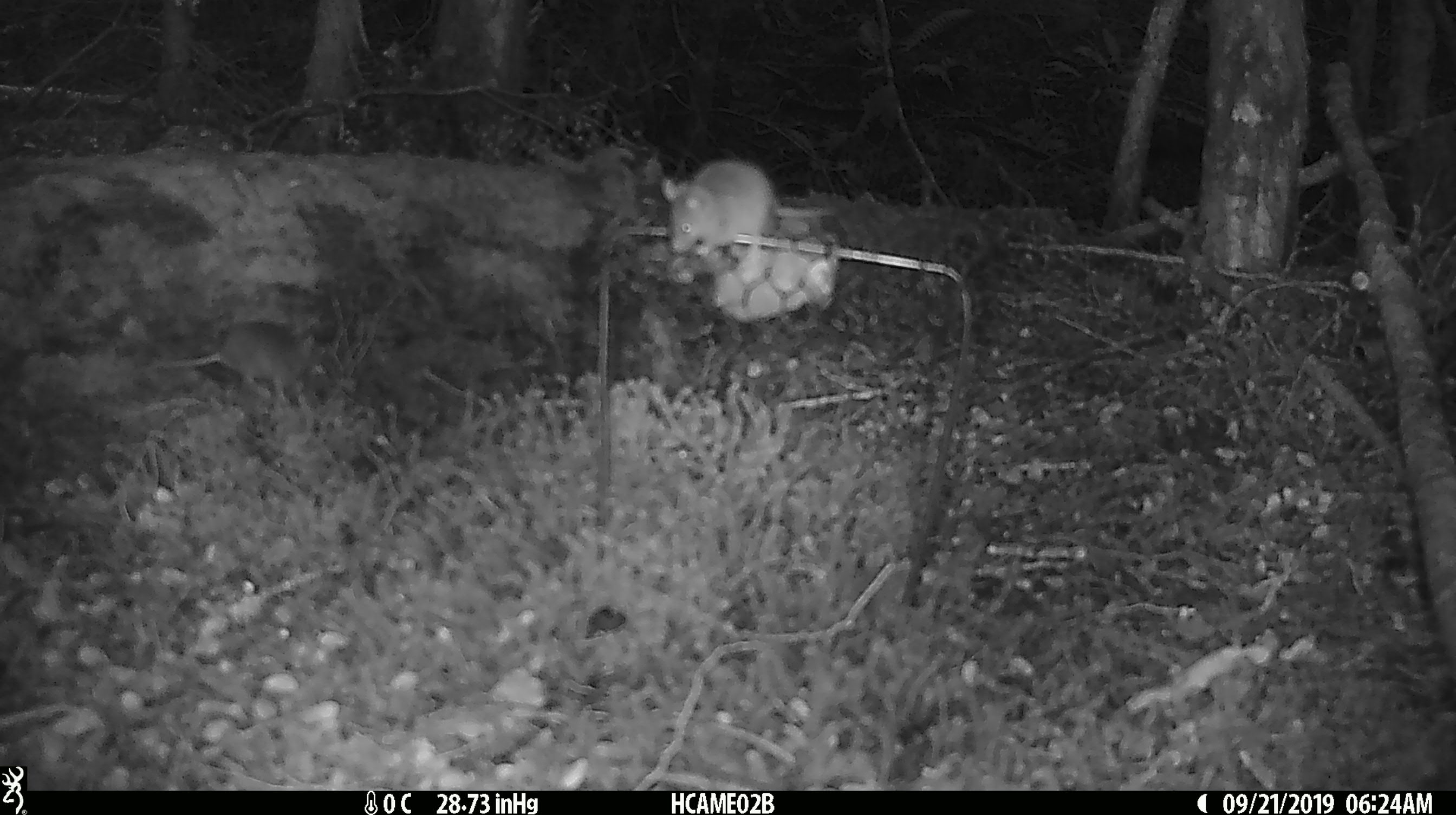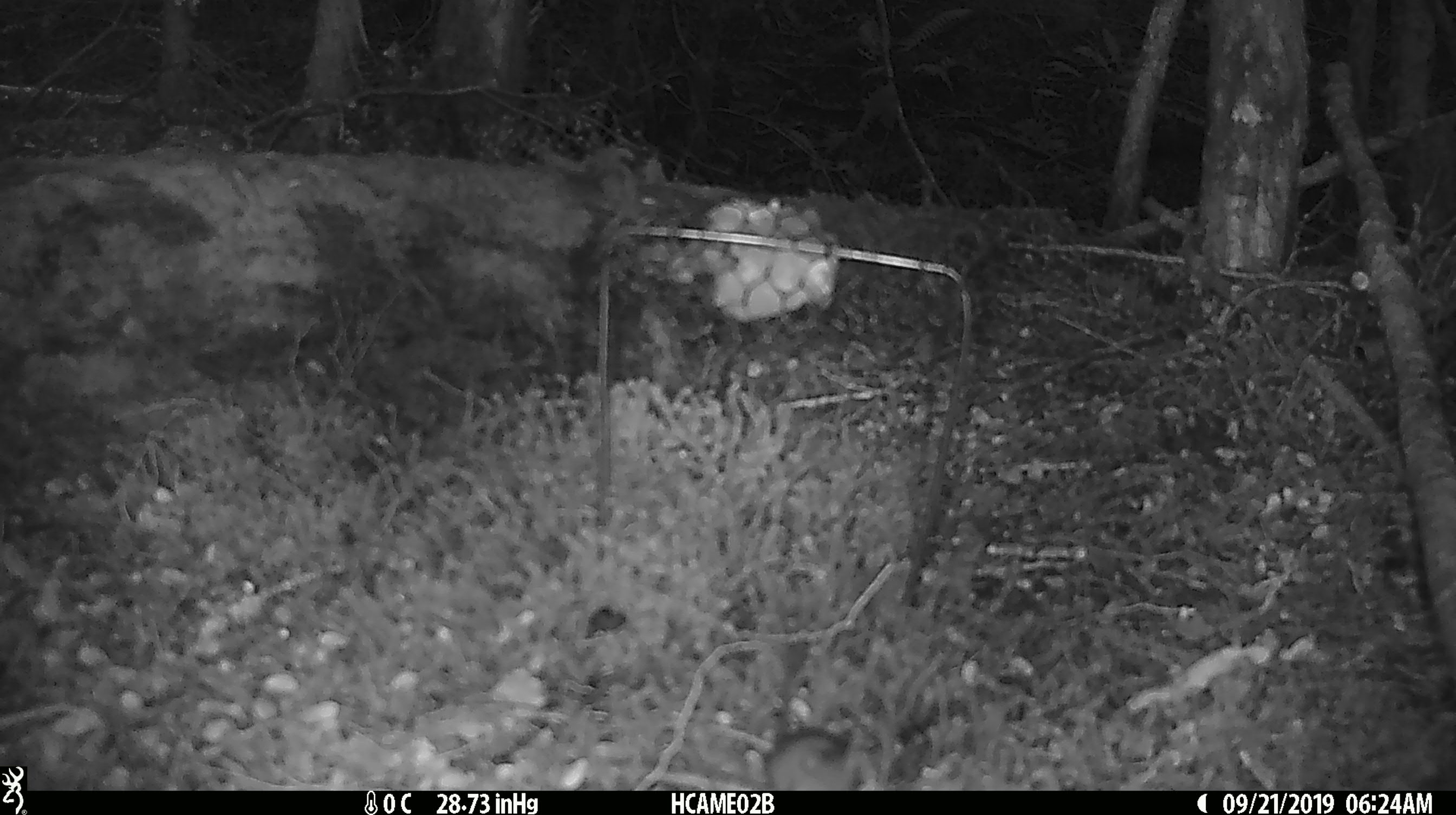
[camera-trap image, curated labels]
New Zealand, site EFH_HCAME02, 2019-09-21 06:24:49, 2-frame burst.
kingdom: Animalia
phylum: Chordata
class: Mammalia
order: Rodentia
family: Muridae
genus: Mus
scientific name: Mus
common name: mouse